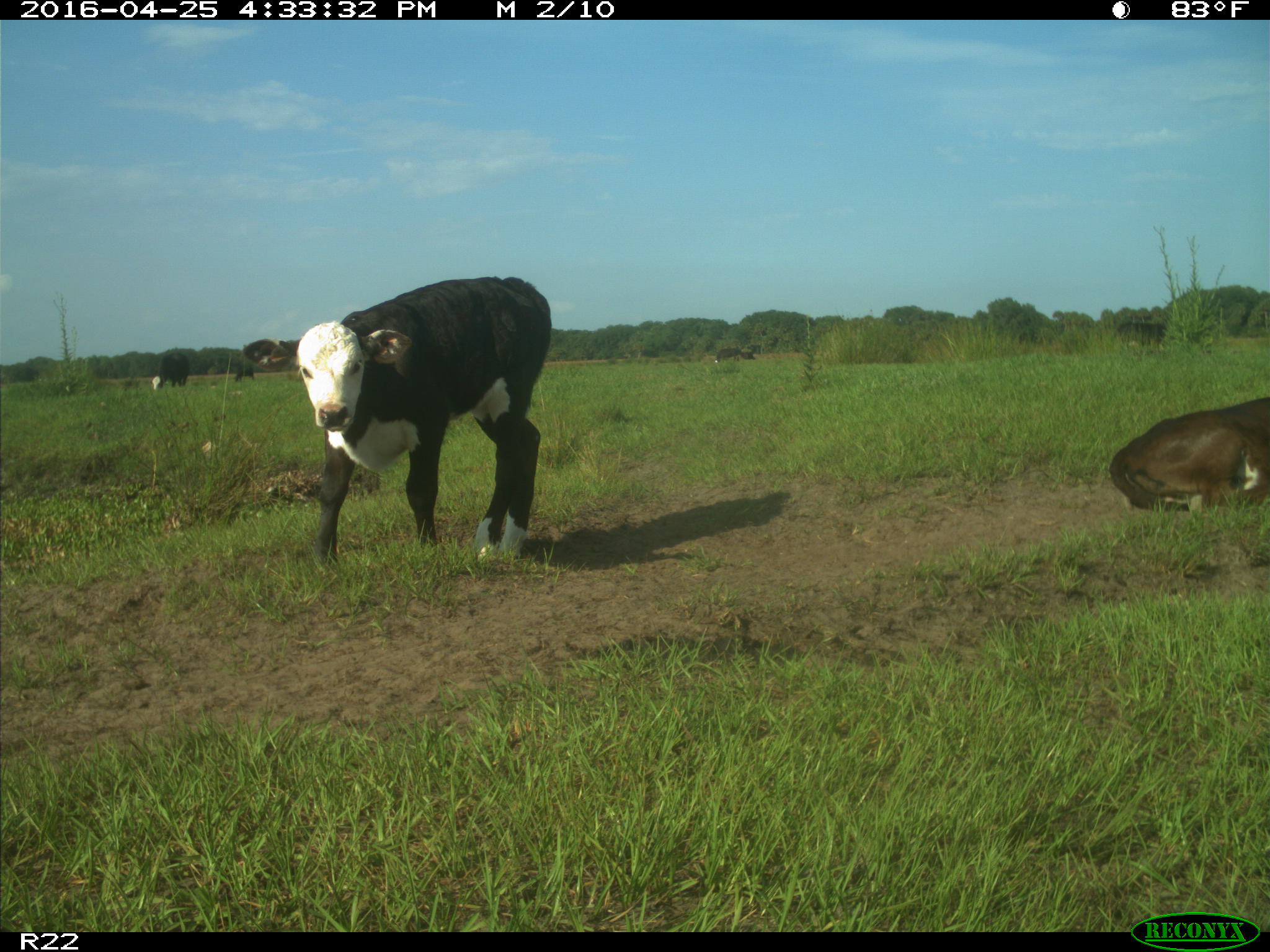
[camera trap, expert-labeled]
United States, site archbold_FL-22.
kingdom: Animalia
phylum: Chordata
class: Mammalia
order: Artiodactyla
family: Bovidae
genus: Bos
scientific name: Bos taurus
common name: domestic cow